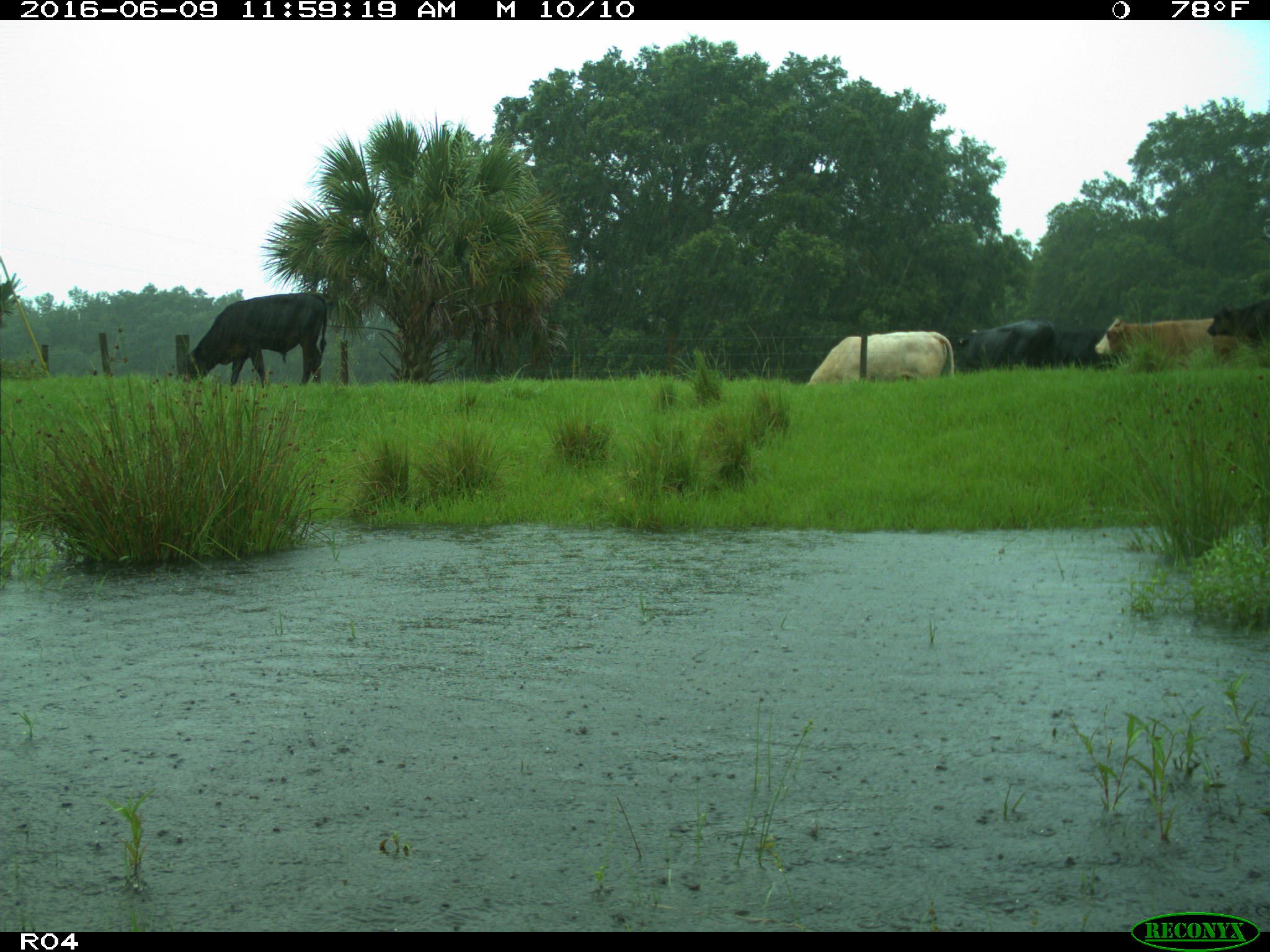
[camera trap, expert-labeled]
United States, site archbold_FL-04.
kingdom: Animalia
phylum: Chordata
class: Mammalia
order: Artiodactyla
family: Bovidae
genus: Bos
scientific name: Bos taurus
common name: domestic cow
Bos taurus (domestic cow).